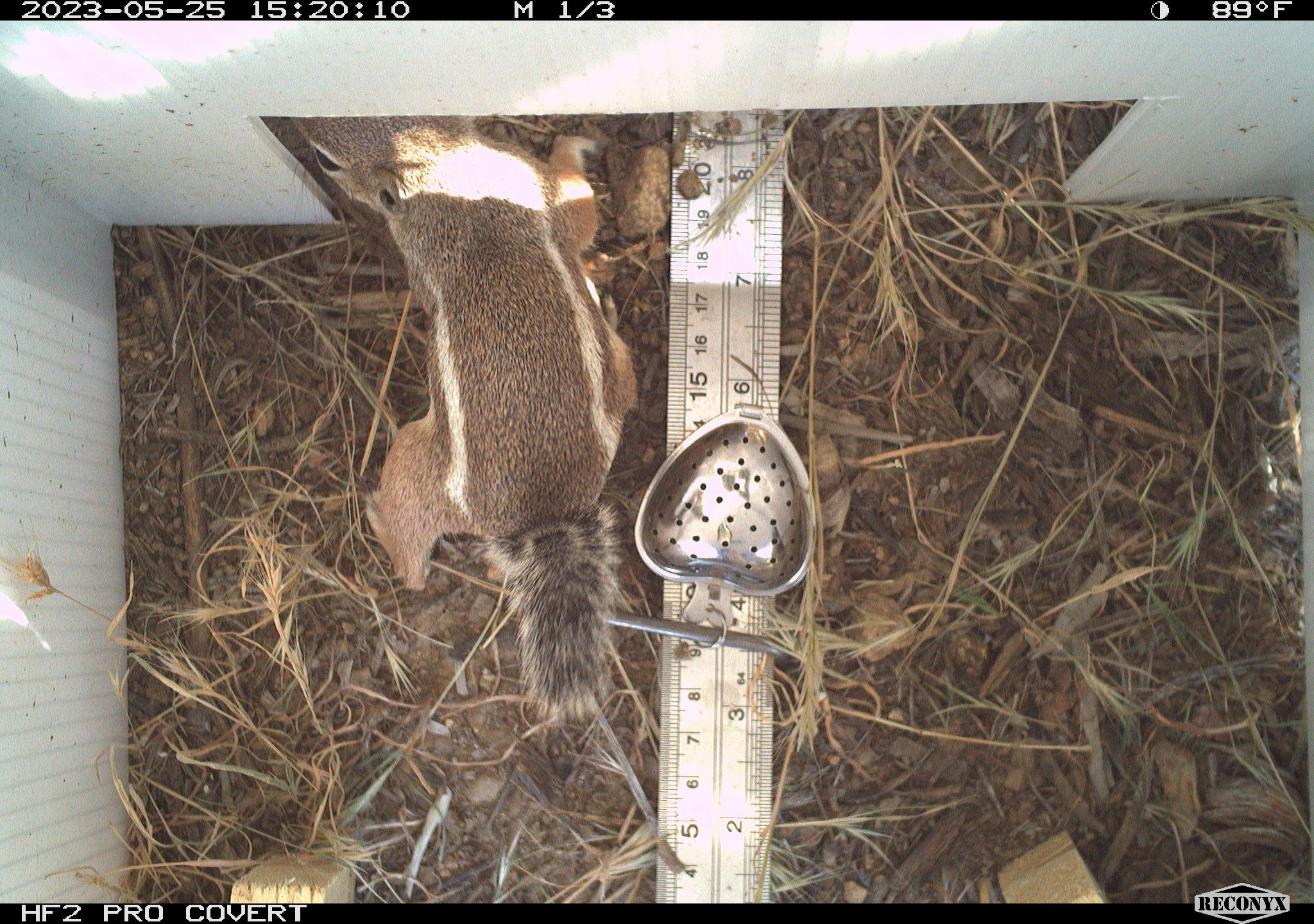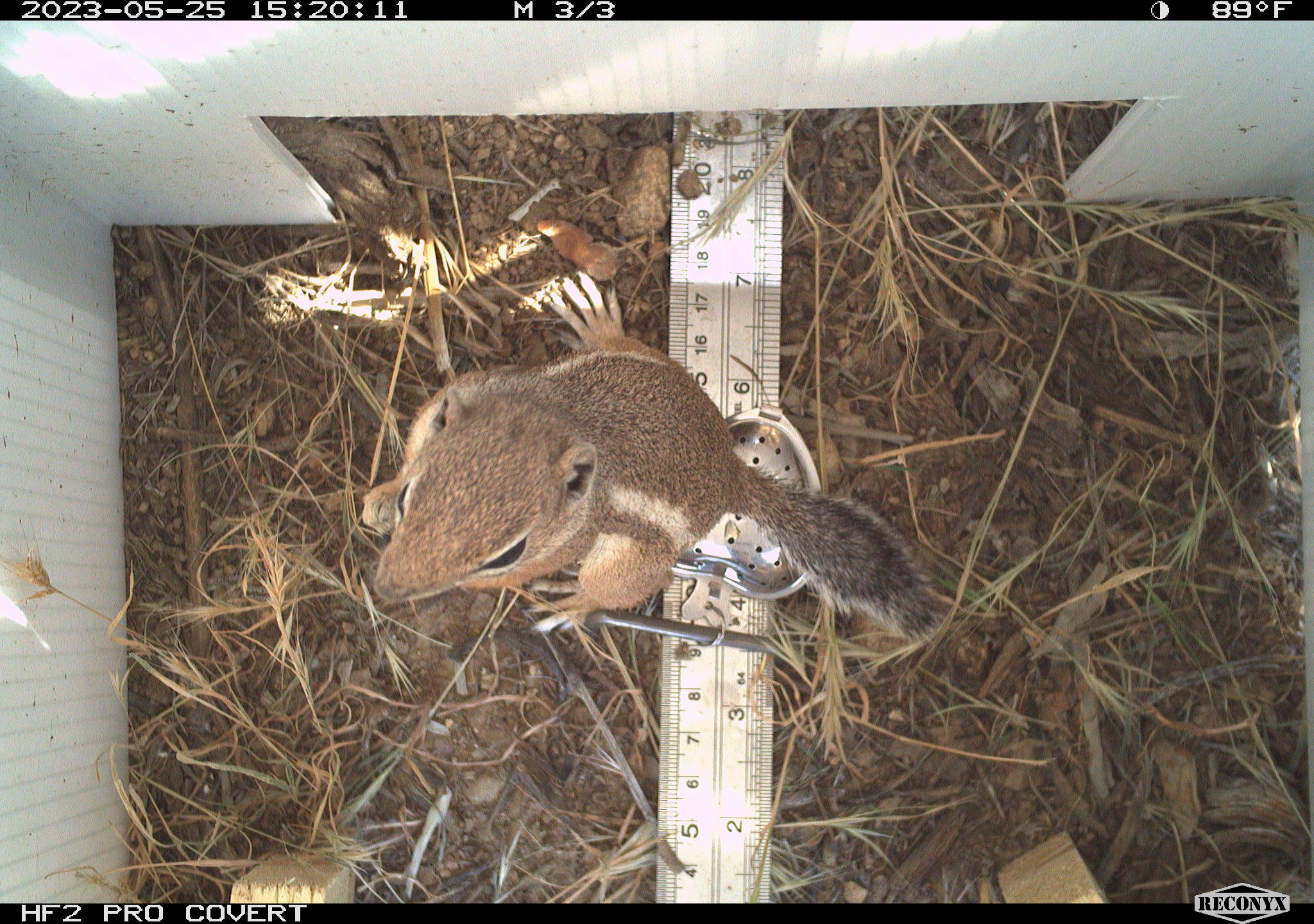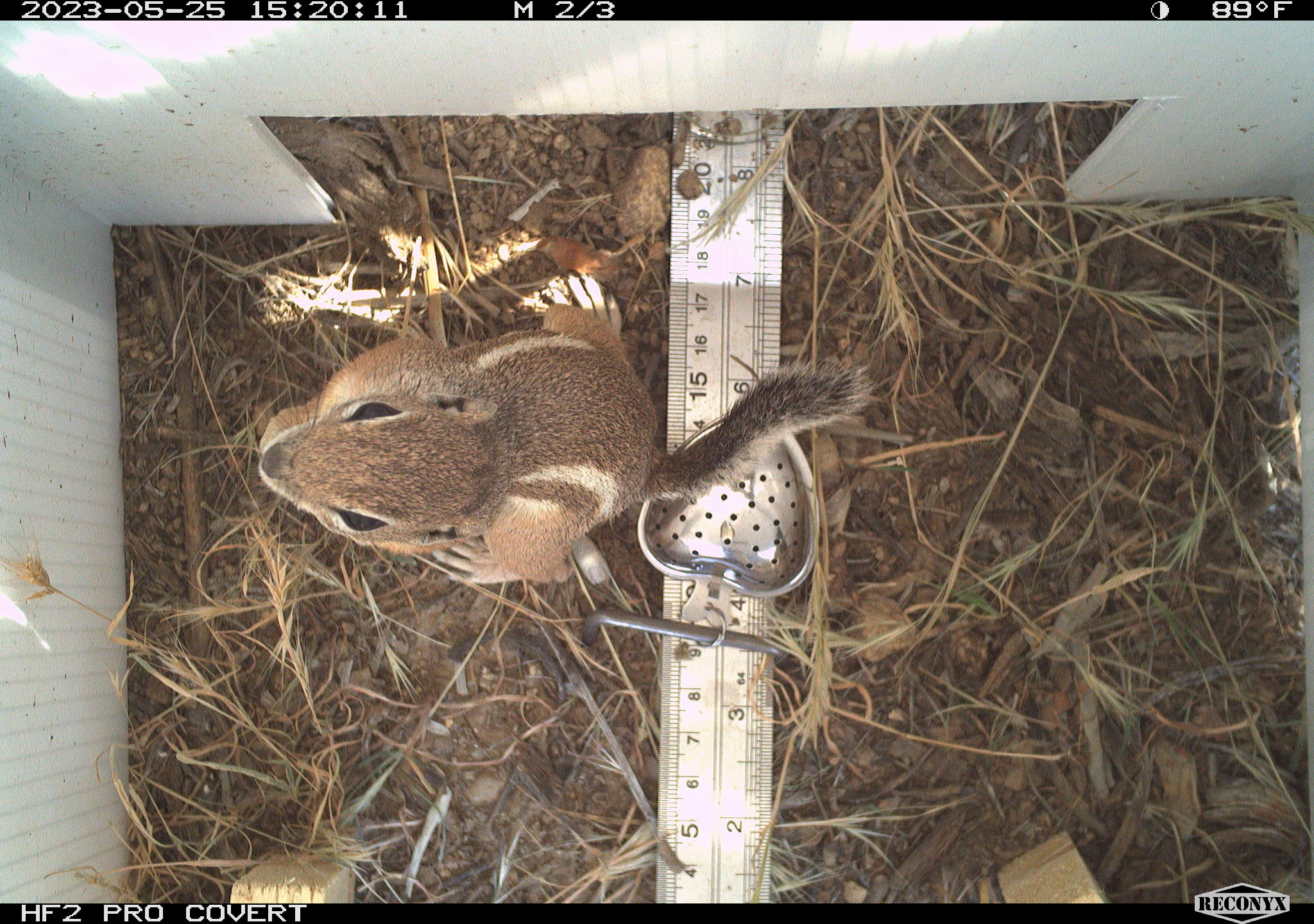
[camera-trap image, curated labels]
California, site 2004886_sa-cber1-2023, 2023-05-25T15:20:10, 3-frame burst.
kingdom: Animalia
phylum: Chordata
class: Mammalia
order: Rodentia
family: Sciuridae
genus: Ammospermophilus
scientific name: Ammospermophilus leucurus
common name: white-tailed antelope squirrel